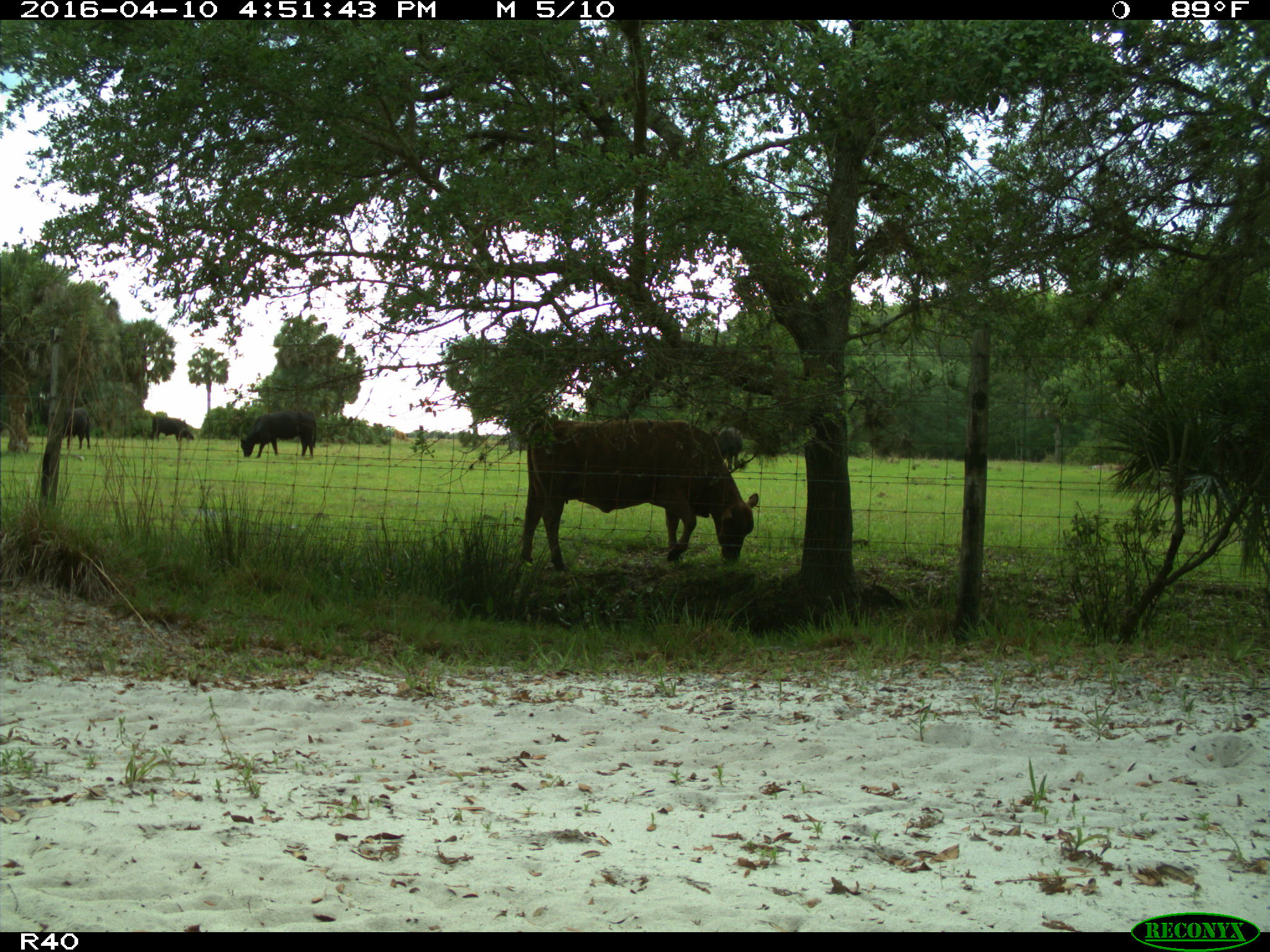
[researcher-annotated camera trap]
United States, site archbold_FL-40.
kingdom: Animalia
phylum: Chordata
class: Mammalia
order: Artiodactyla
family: Bovidae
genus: Bos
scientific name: Bos taurus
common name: domestic cow